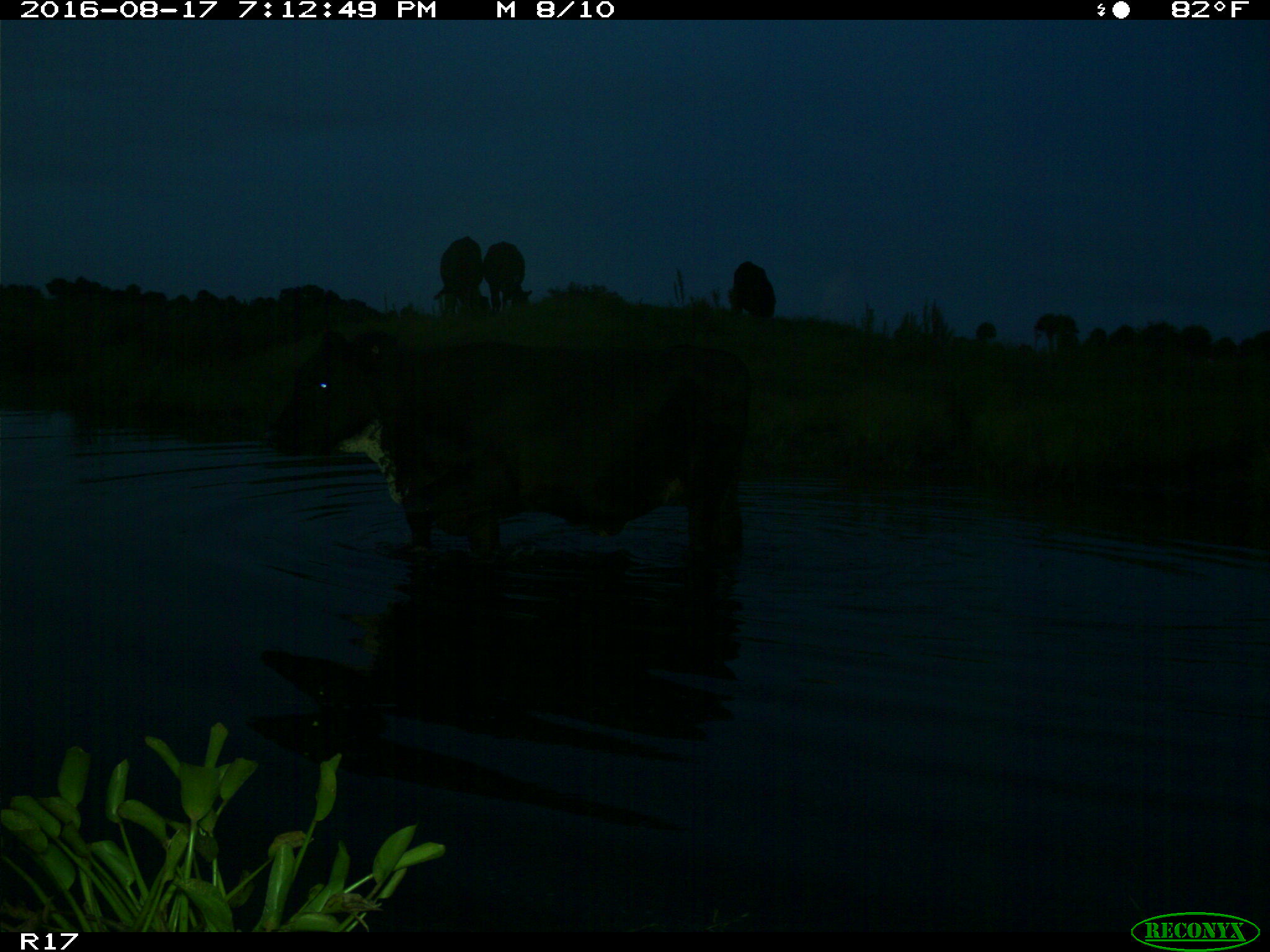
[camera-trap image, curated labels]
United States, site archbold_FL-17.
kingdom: Animalia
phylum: Chordata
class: Mammalia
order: Artiodactyla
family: Bovidae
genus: Bos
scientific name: Bos taurus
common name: domestic cow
Bos taurus (domestic cow).